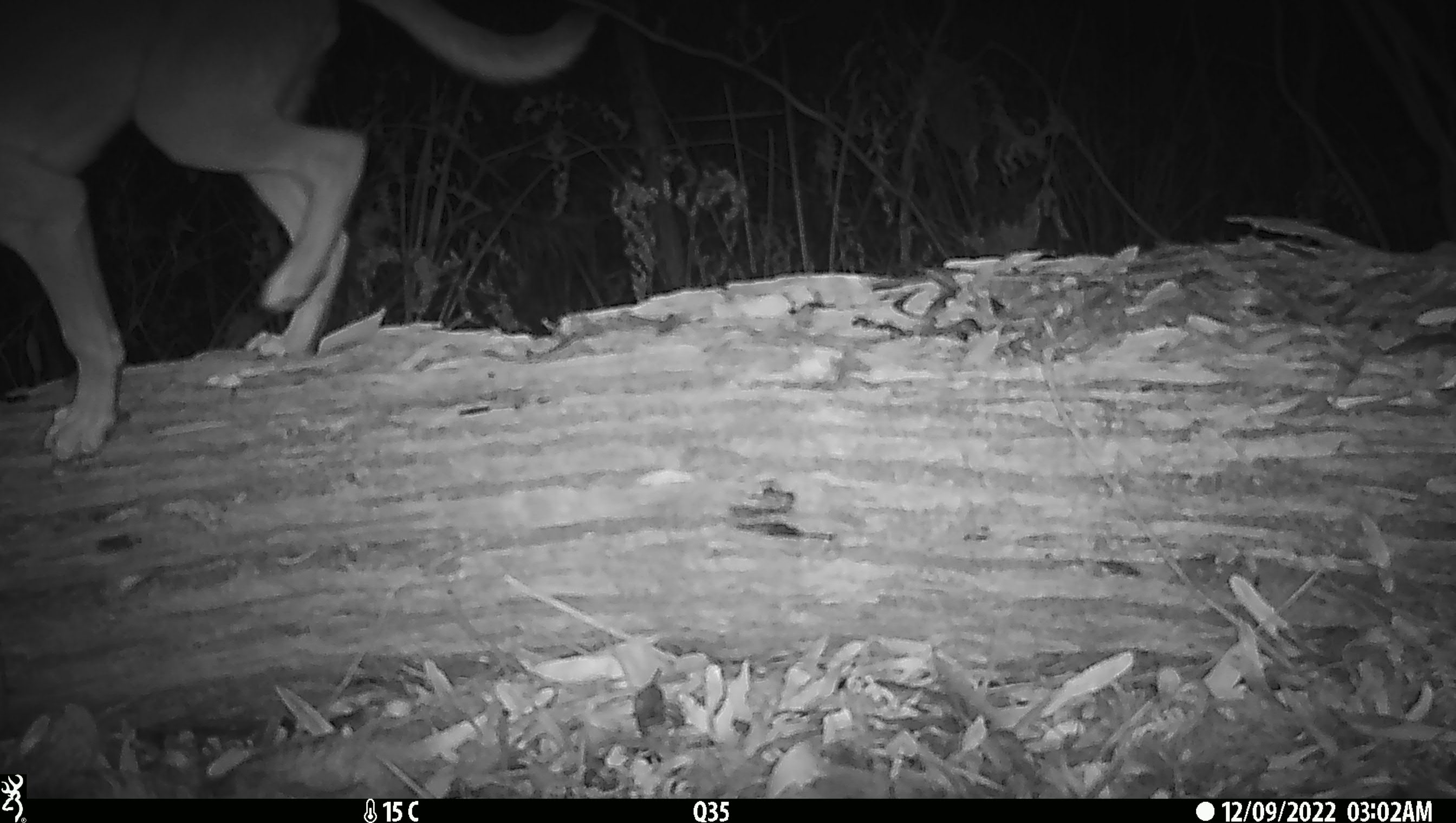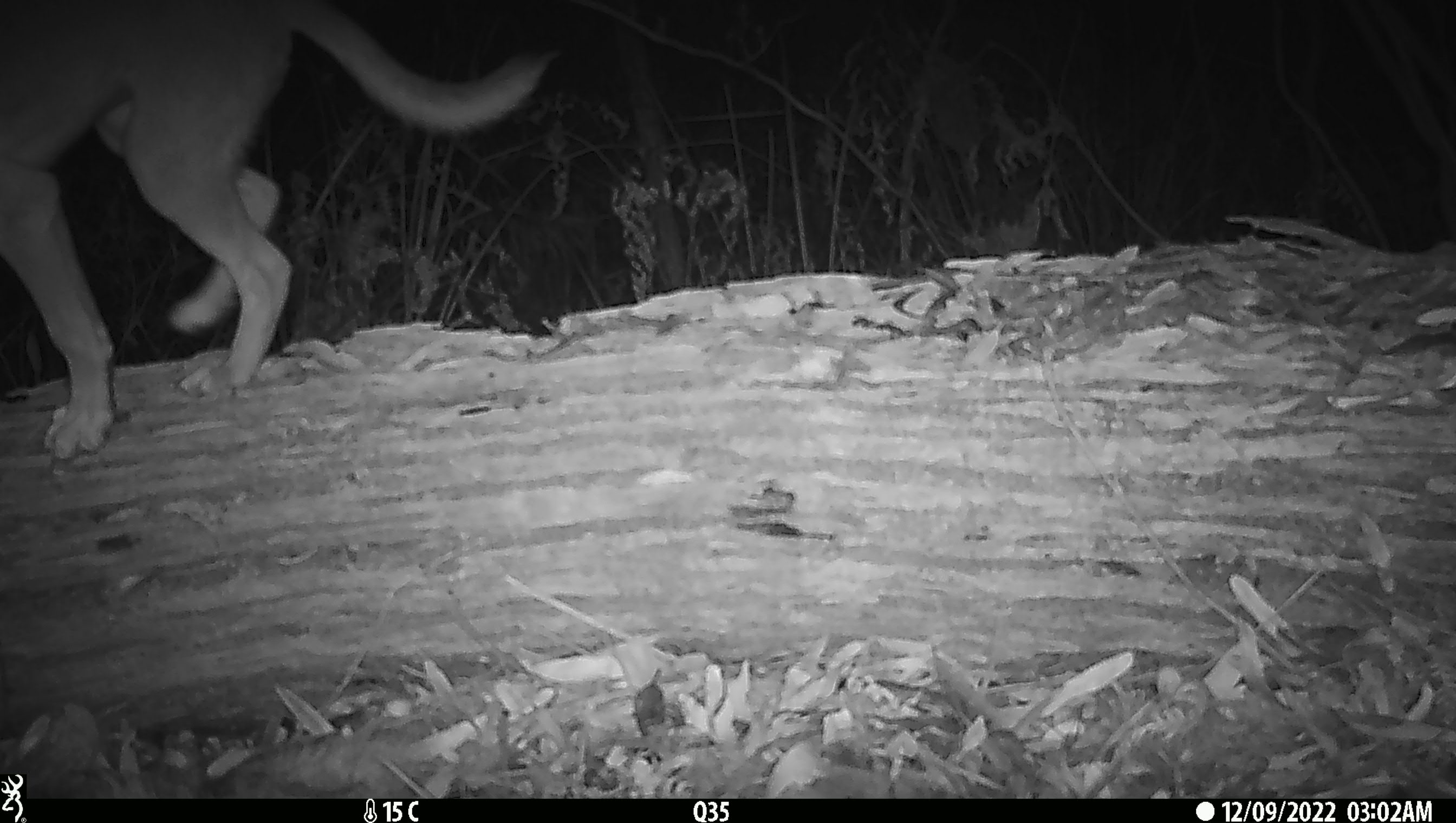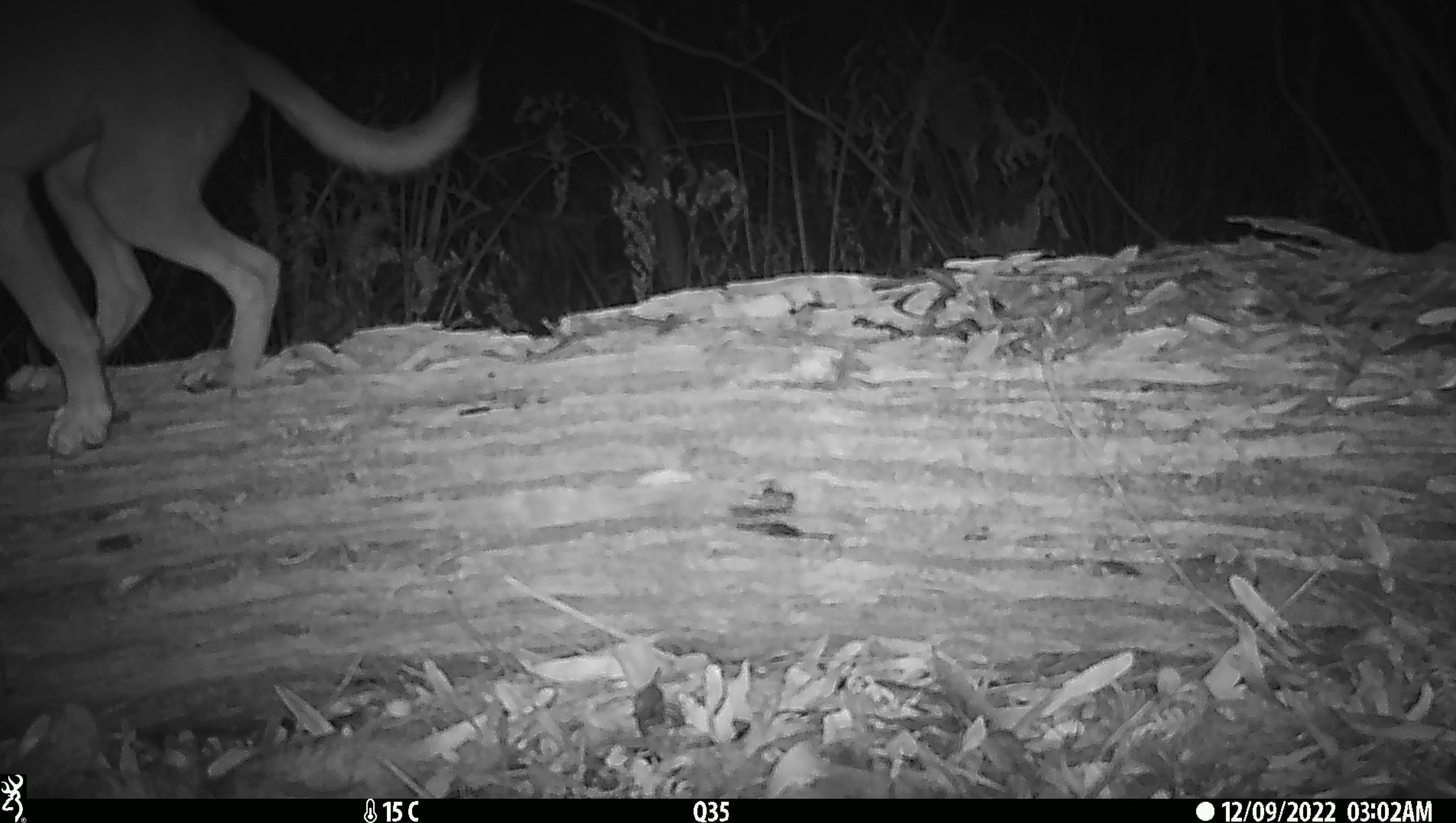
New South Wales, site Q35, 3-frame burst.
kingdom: Animalia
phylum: Chordata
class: Mammalia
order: Carnivora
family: Canidae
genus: Canis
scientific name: Canis familiaris dingo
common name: dingo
Dingo (Canis familiaris dingo).